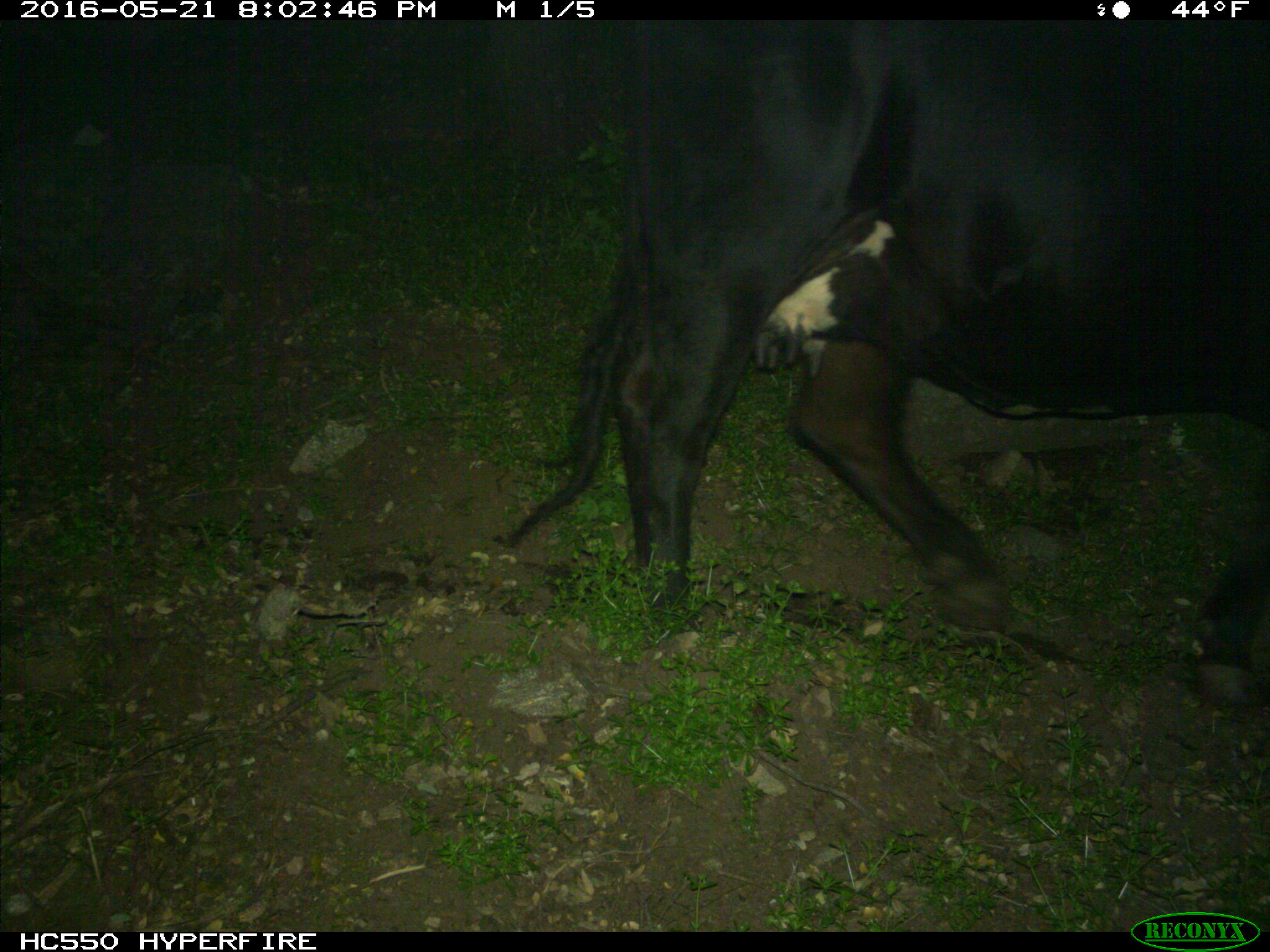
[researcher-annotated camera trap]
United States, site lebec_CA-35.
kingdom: Animalia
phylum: Chordata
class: Mammalia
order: Artiodactyla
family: Bovidae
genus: Bos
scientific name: Bos taurus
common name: domestic cow